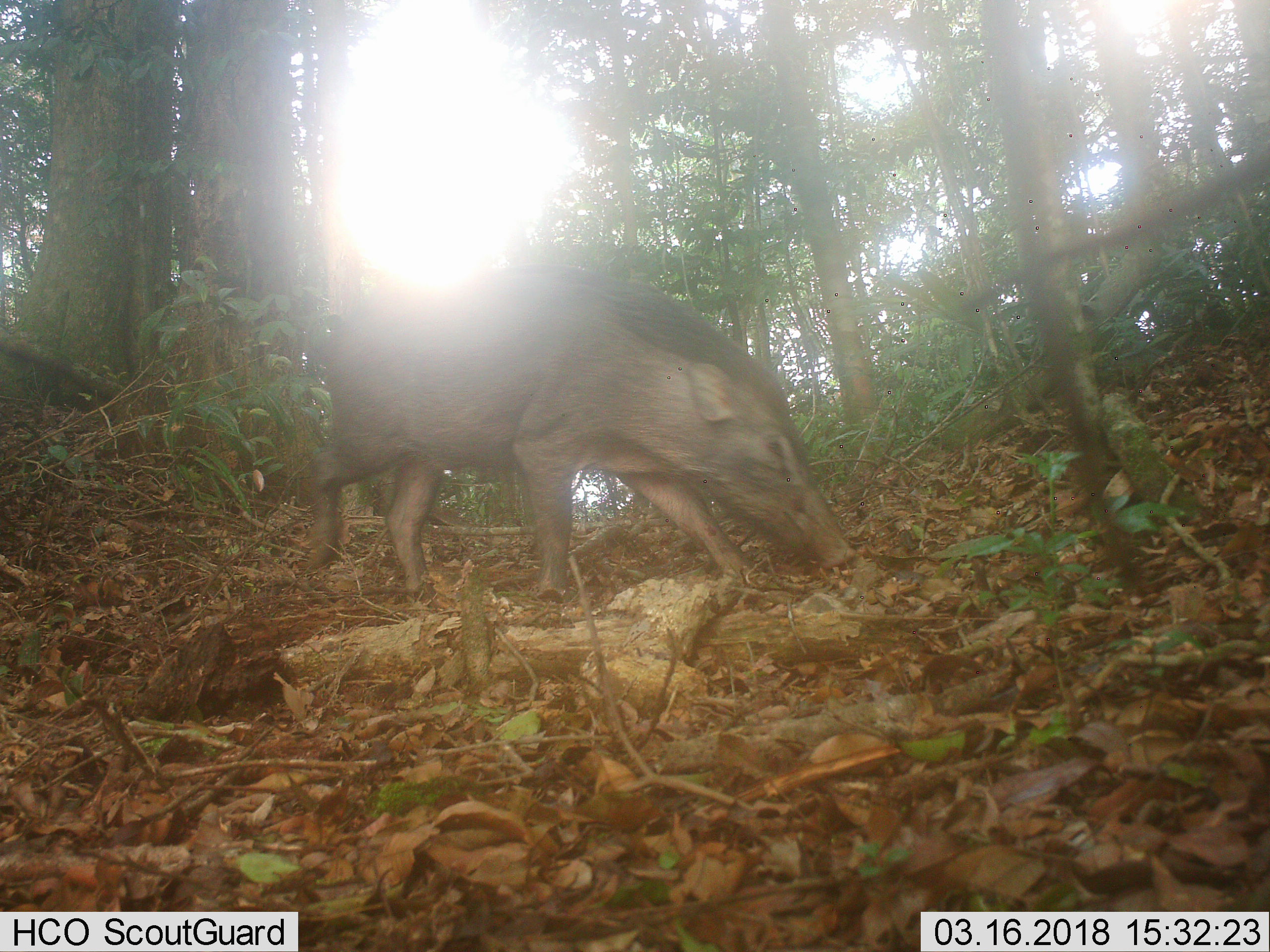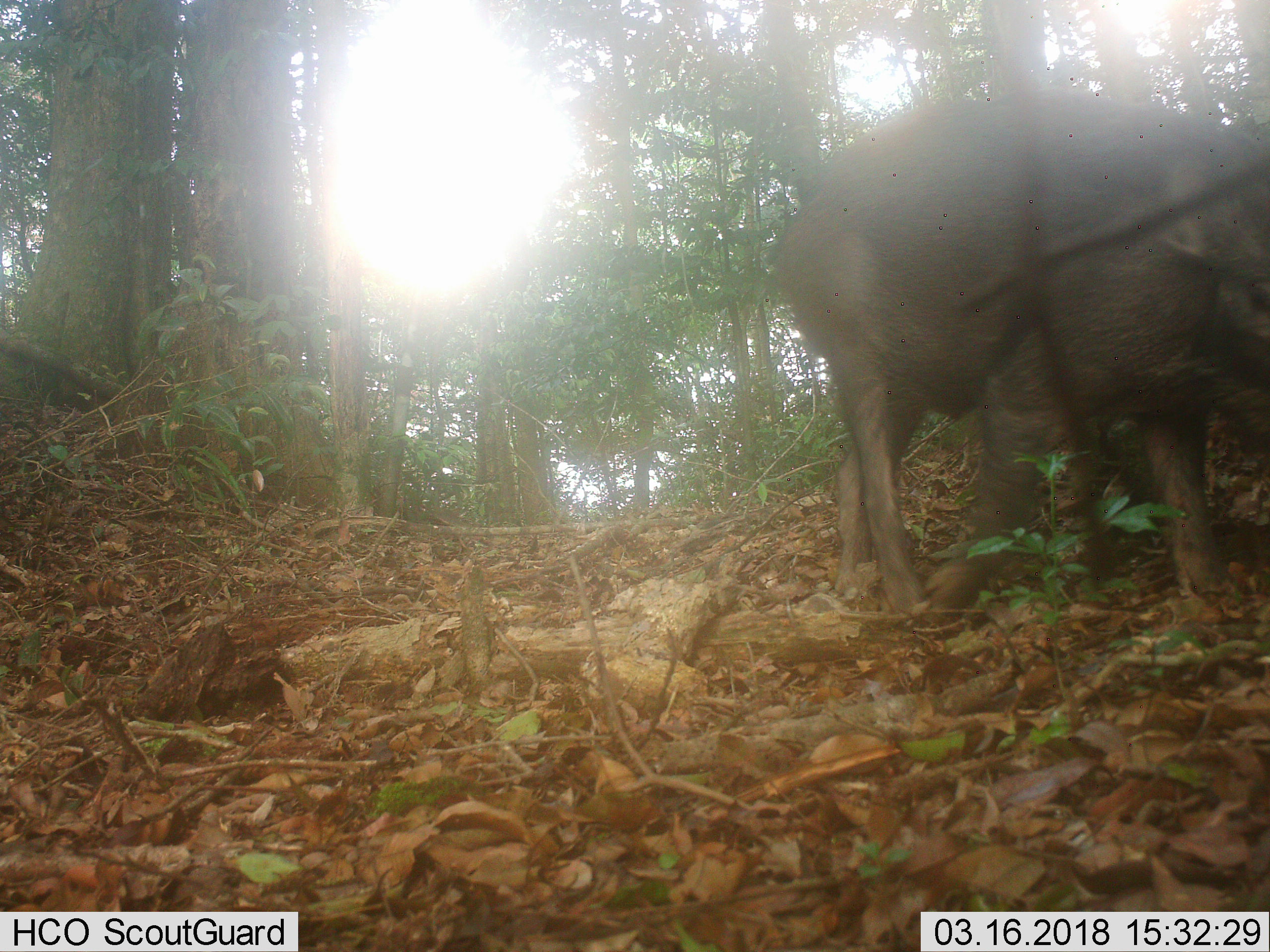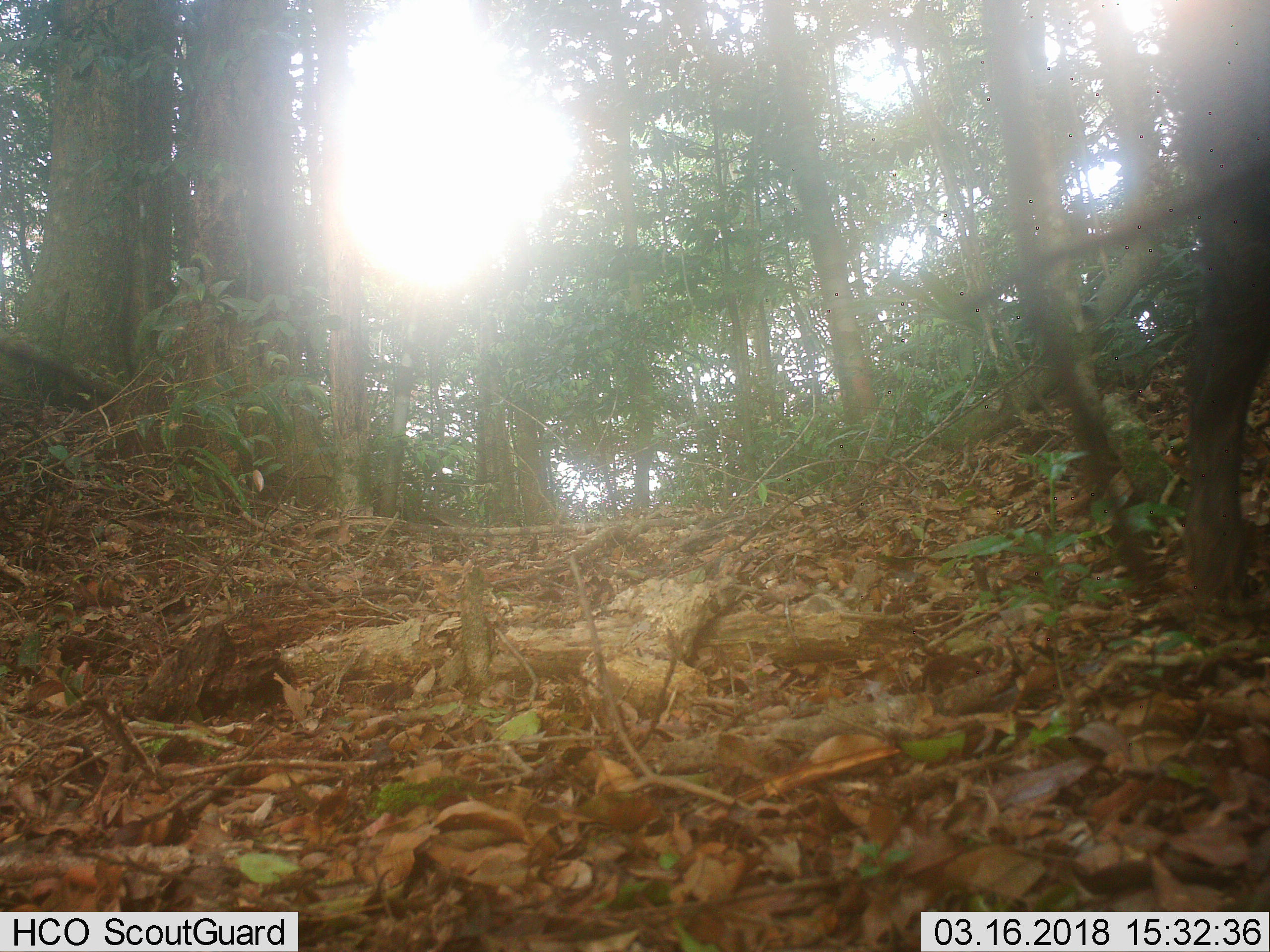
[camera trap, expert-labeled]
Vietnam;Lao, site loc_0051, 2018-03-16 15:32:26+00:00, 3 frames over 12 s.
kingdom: Animalia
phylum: Chordata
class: Mammalia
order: Artiodactyla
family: Suidae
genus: Sus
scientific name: Sus scrofa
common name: eurasian wild pig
Eurasian wild pig (Sus scrofa). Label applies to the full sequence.